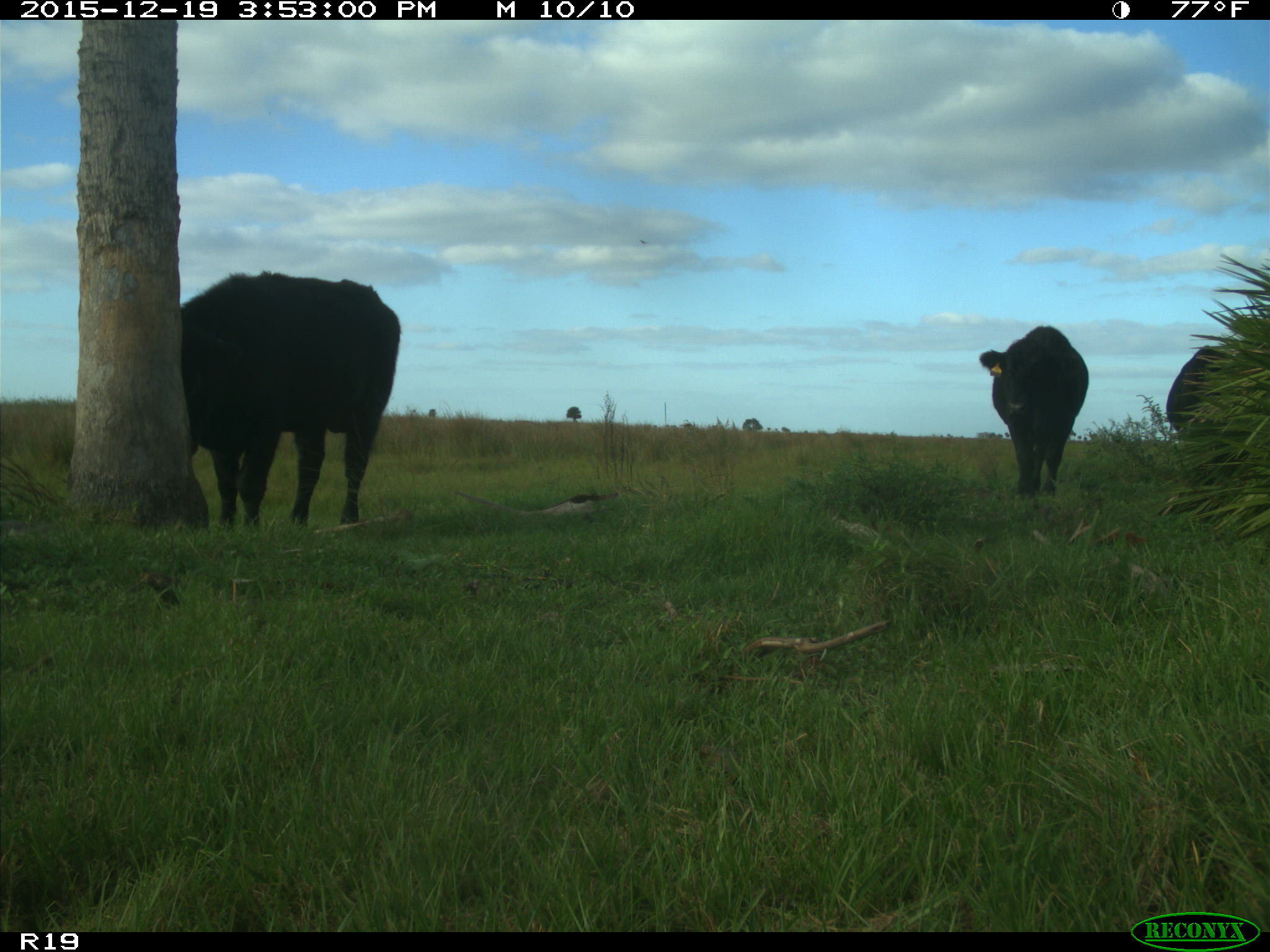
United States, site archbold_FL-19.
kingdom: Animalia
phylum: Chordata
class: Mammalia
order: Artiodactyla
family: Bovidae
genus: Bos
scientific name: Bos taurus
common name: domestic cow